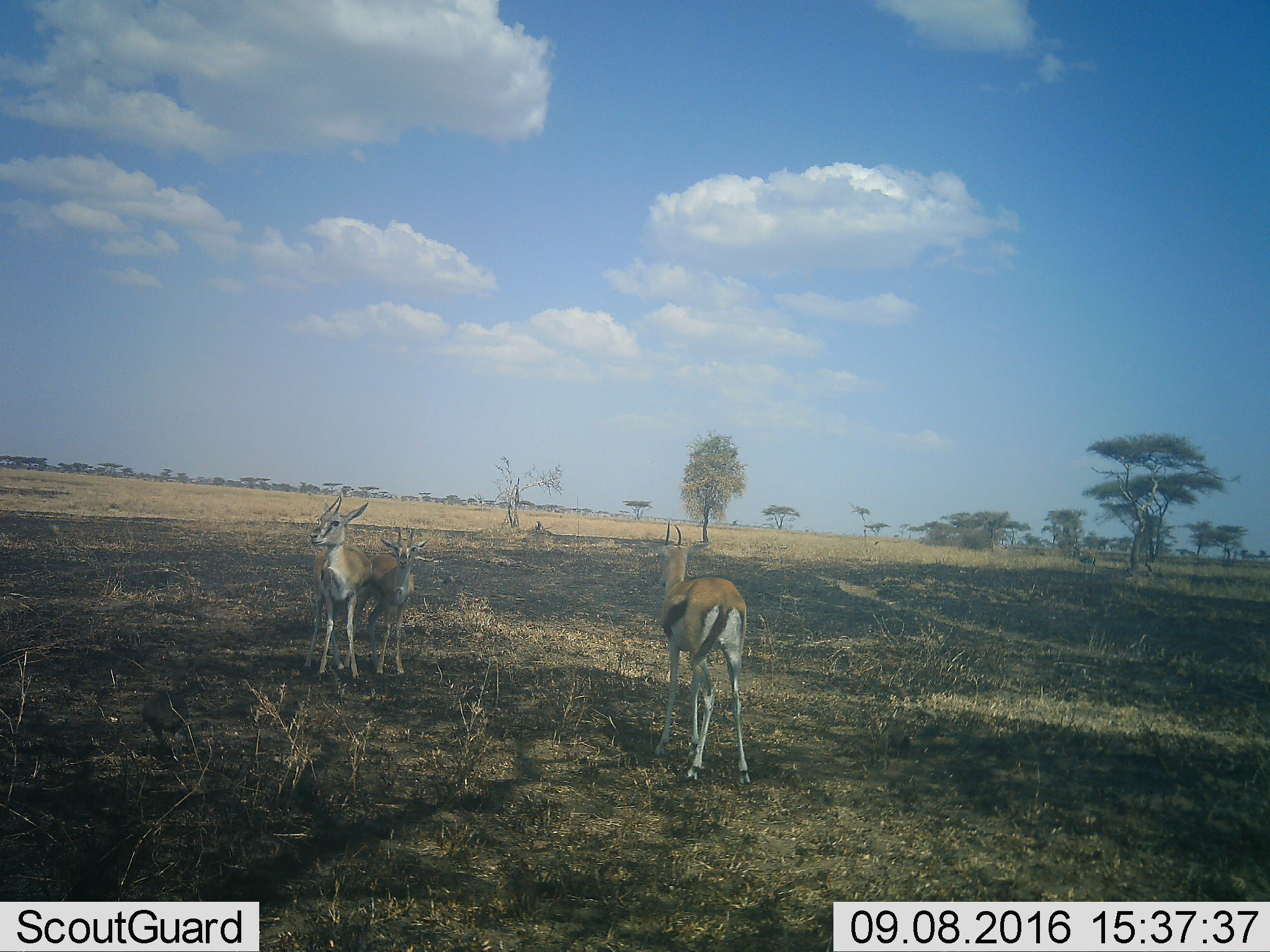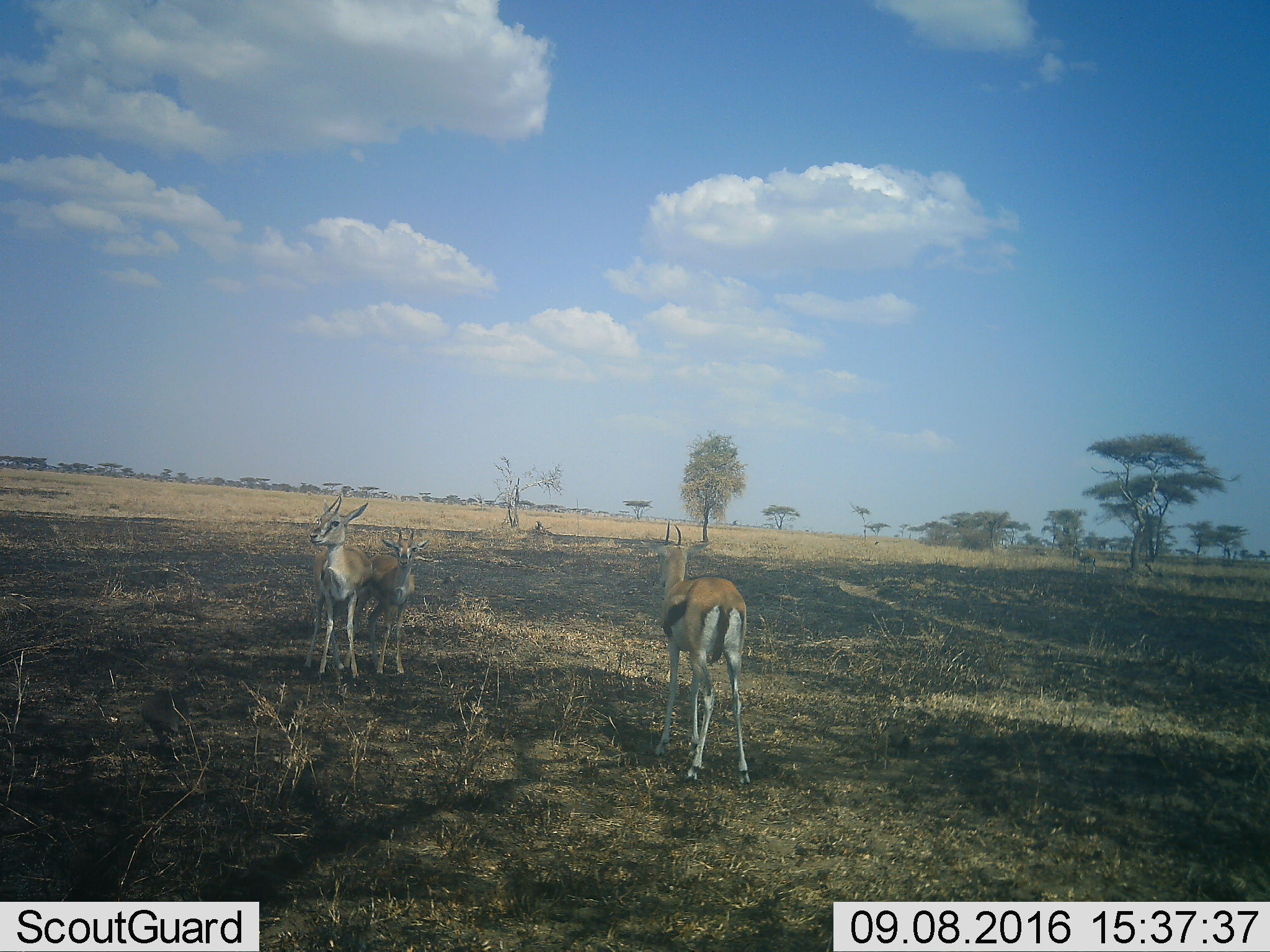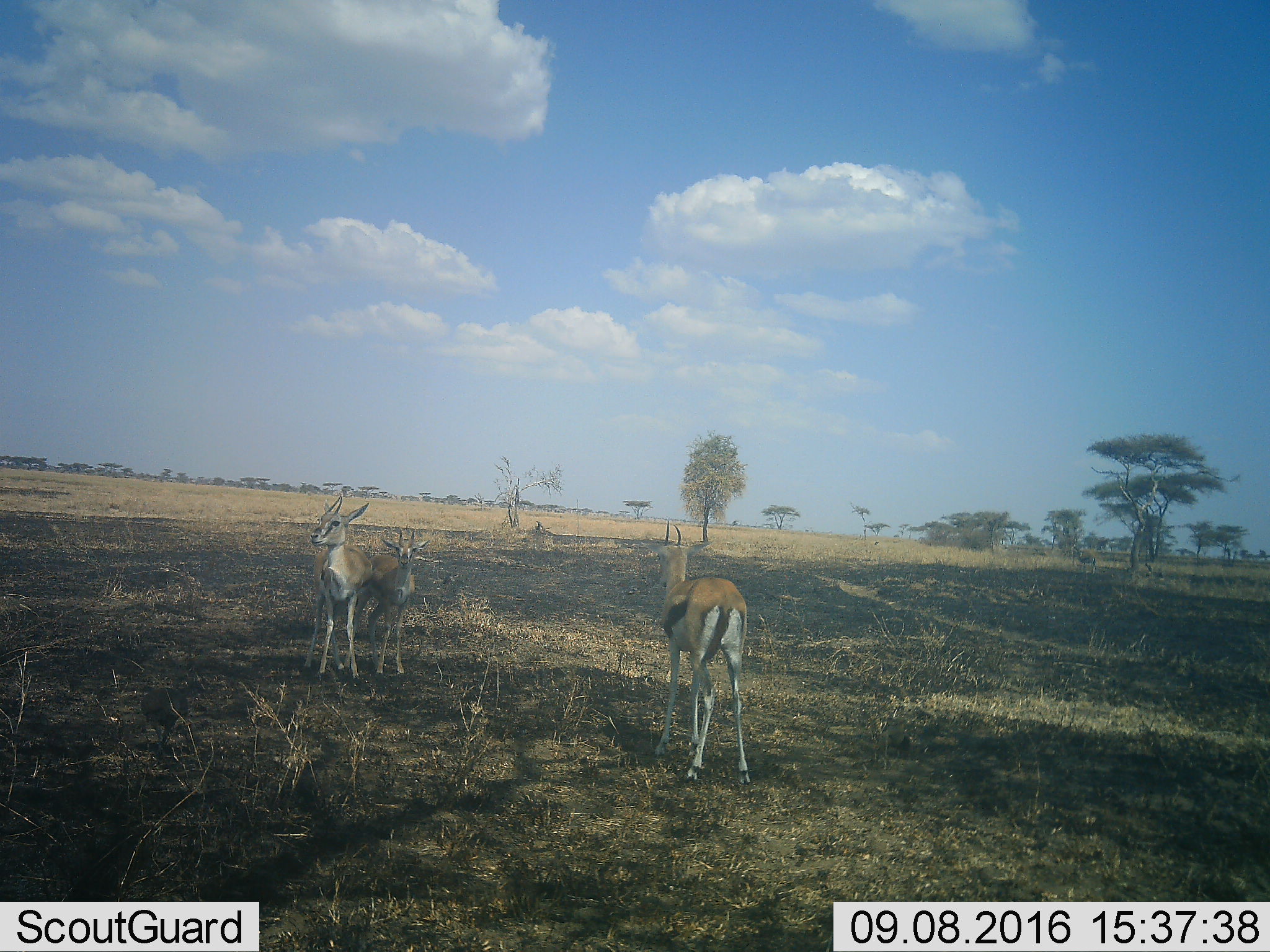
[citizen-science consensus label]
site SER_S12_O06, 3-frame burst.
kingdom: Animalia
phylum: Chordata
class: Mammalia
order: Artiodactyla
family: Bovidae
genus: Eudorcas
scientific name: Eudorcas thomsonii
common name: thomson's gazelle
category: gazellethomsons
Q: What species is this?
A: Gazellethomsons (thomson's gazelle) (Eudorcas thomsonii).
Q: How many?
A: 4.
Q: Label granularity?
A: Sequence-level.